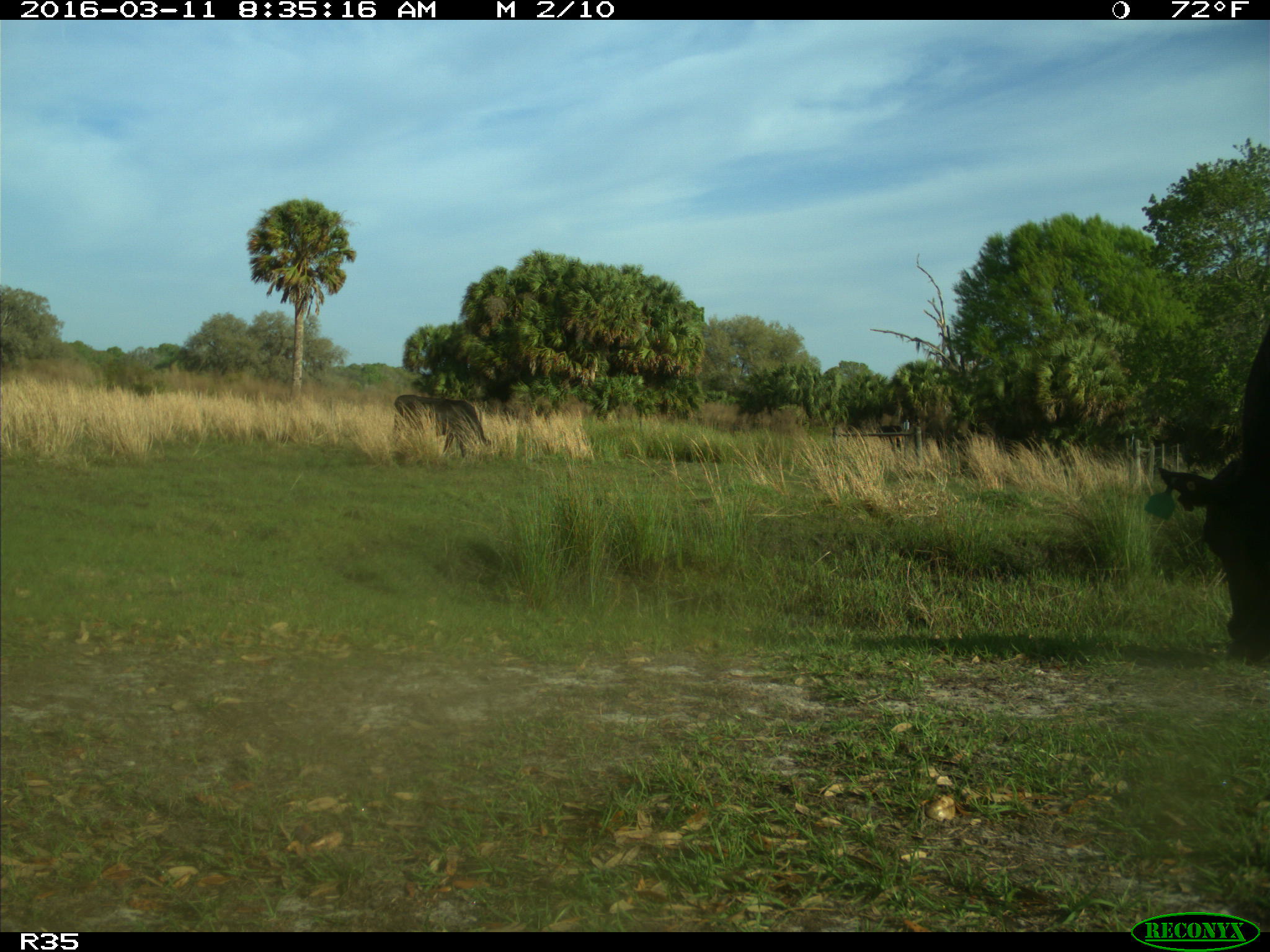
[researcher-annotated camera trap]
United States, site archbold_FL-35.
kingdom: Animalia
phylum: Chordata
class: Mammalia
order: Artiodactyla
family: Bovidae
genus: Bos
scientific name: Bos taurus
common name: domestic cow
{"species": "Bos taurus (domestic cow)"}